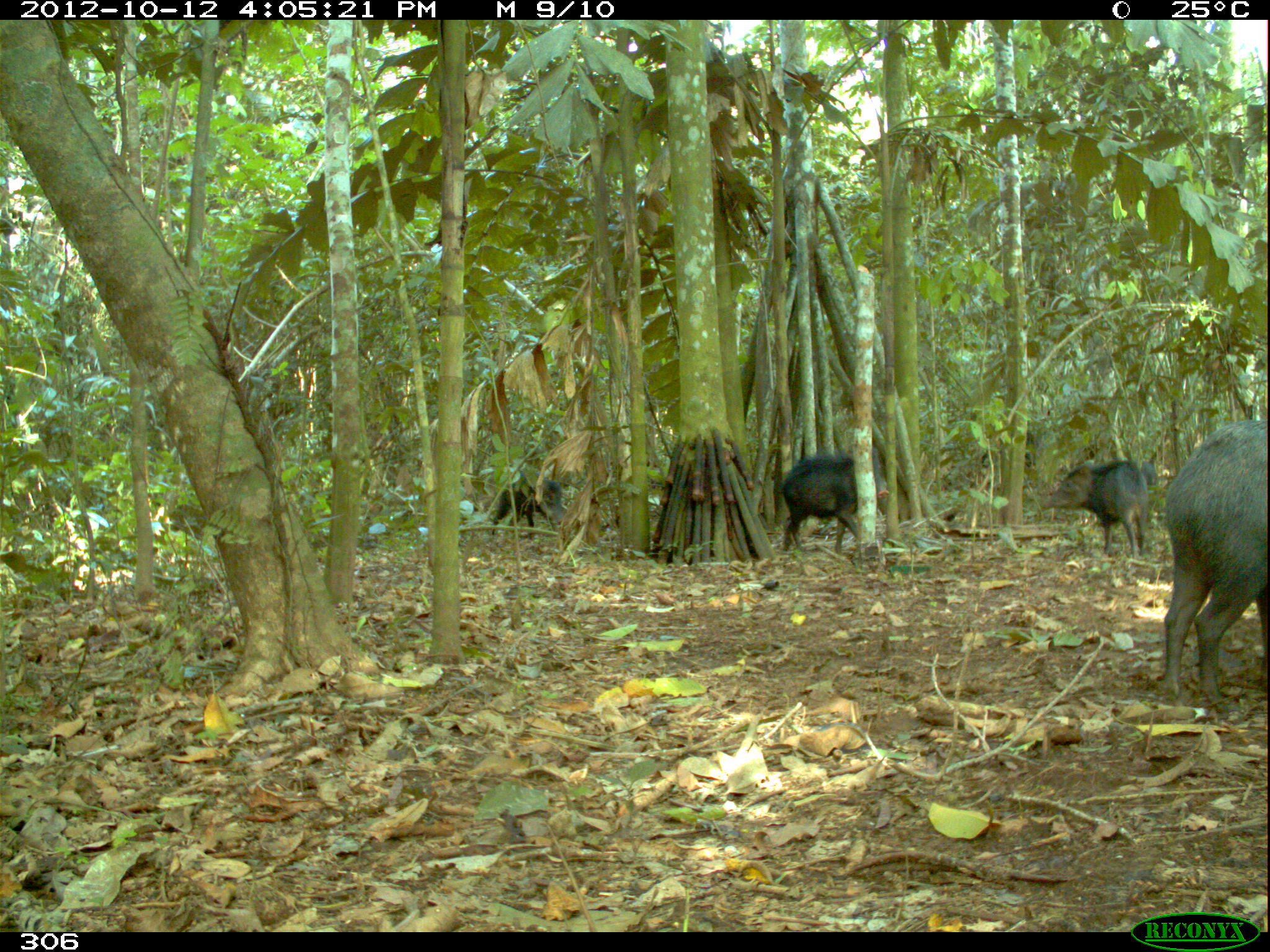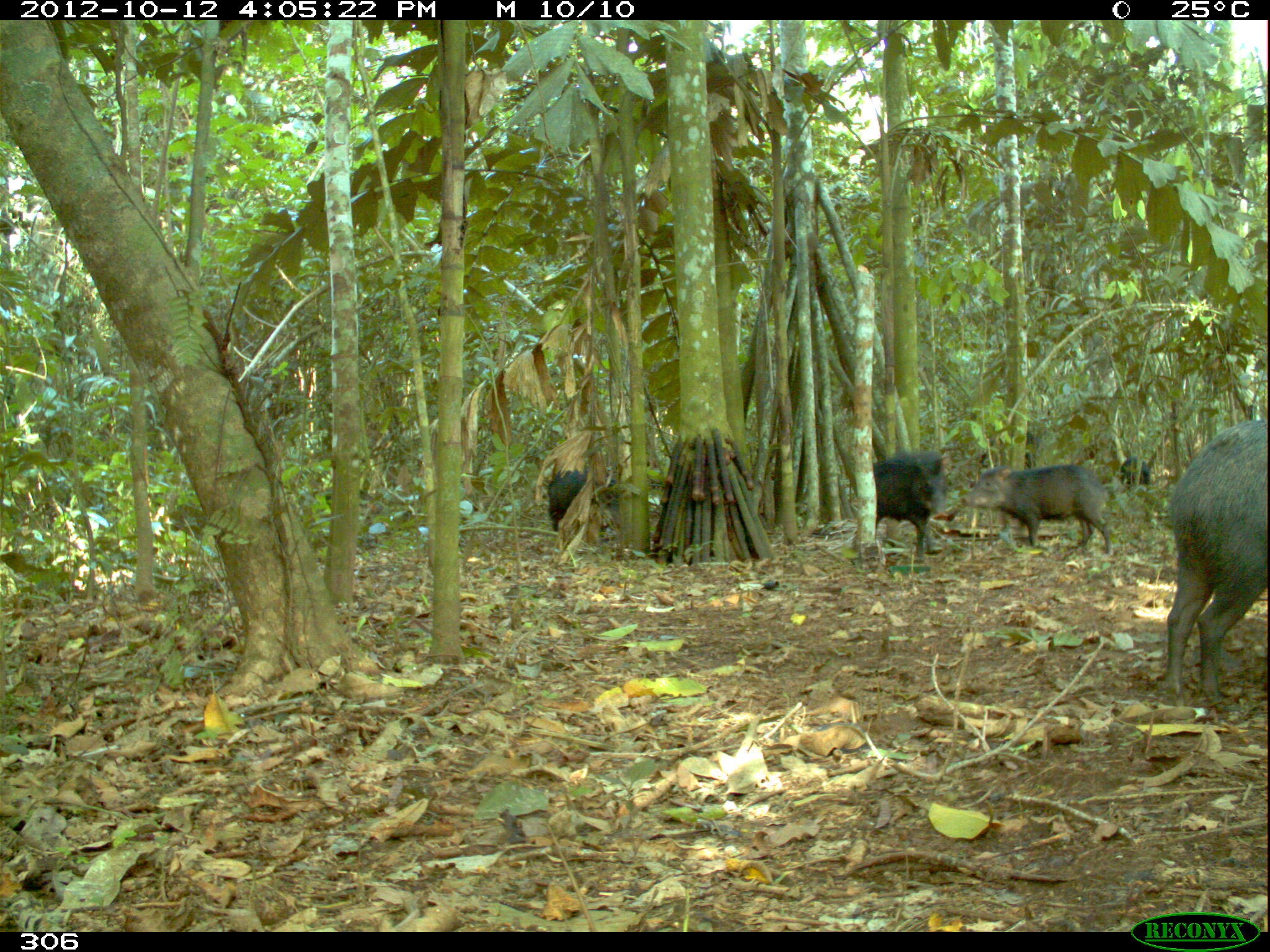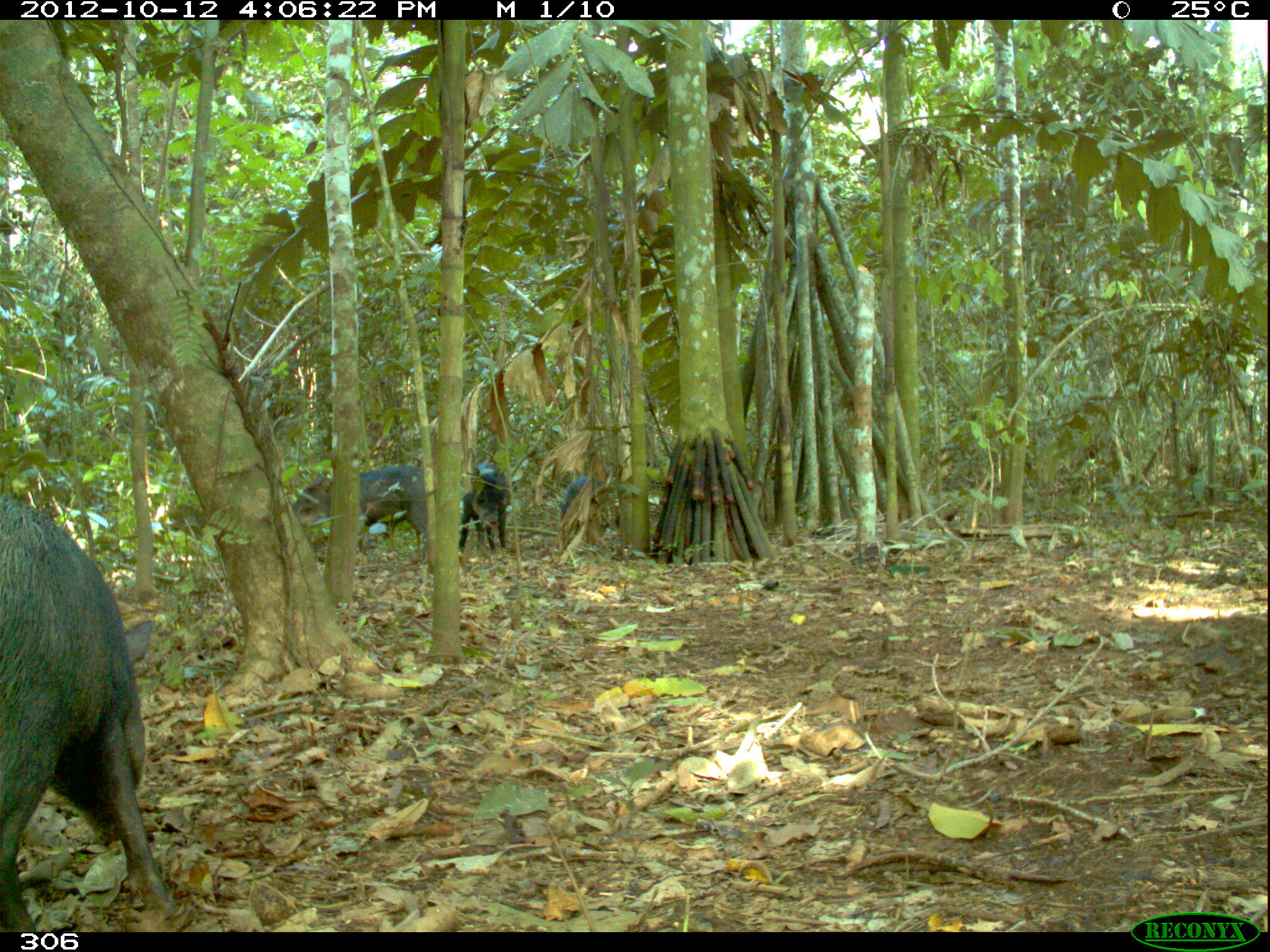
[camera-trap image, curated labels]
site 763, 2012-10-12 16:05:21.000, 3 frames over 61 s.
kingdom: Animalia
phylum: Chordata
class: Mammalia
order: Artiodactyla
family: Tayassuidae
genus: Tayassu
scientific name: Tayassu pecari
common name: white-lipped peccary